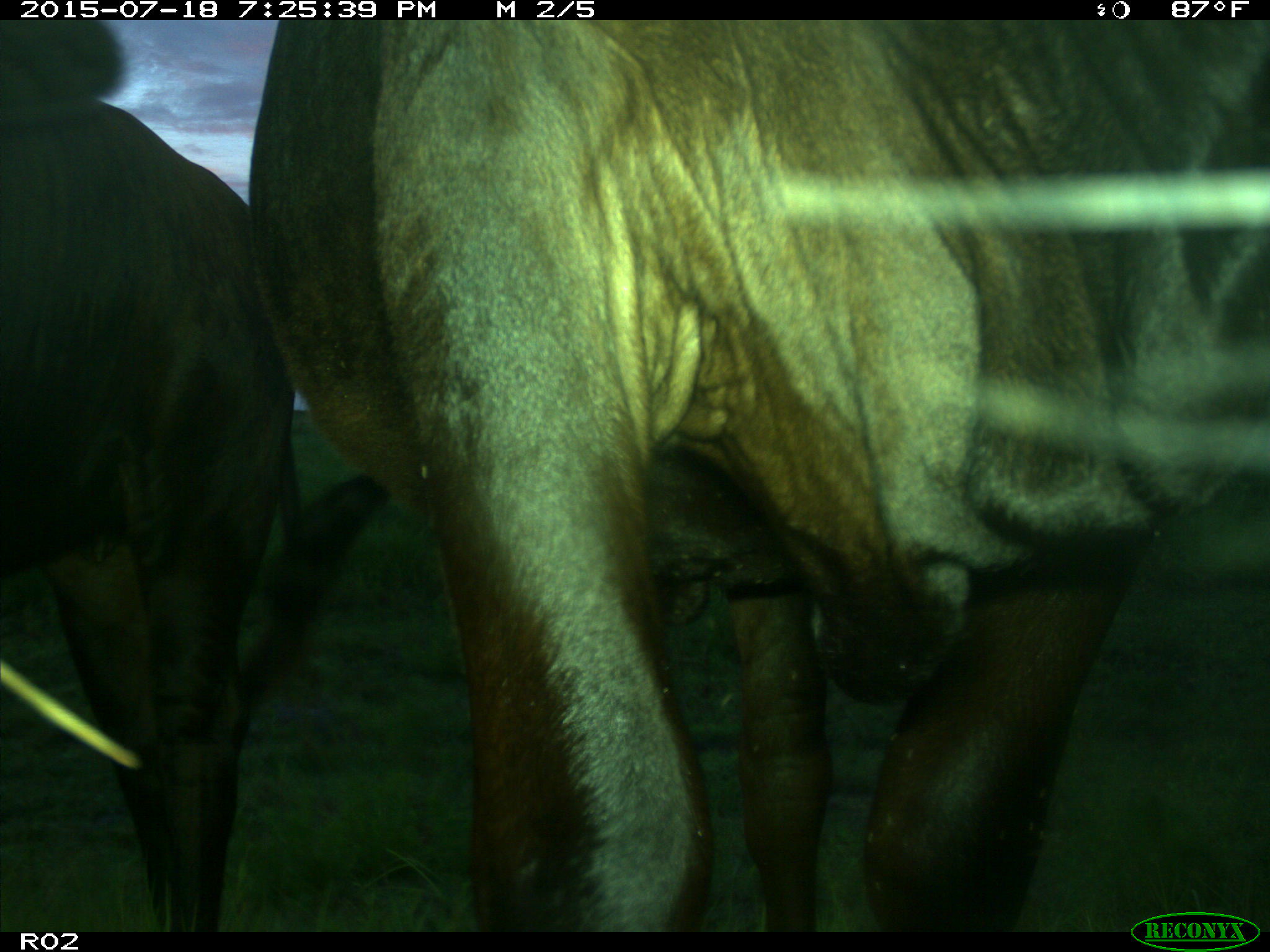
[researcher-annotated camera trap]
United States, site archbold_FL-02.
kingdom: Animalia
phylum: Chordata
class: Mammalia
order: Artiodactyla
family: Bovidae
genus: Bos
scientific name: Bos taurus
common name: domestic cow